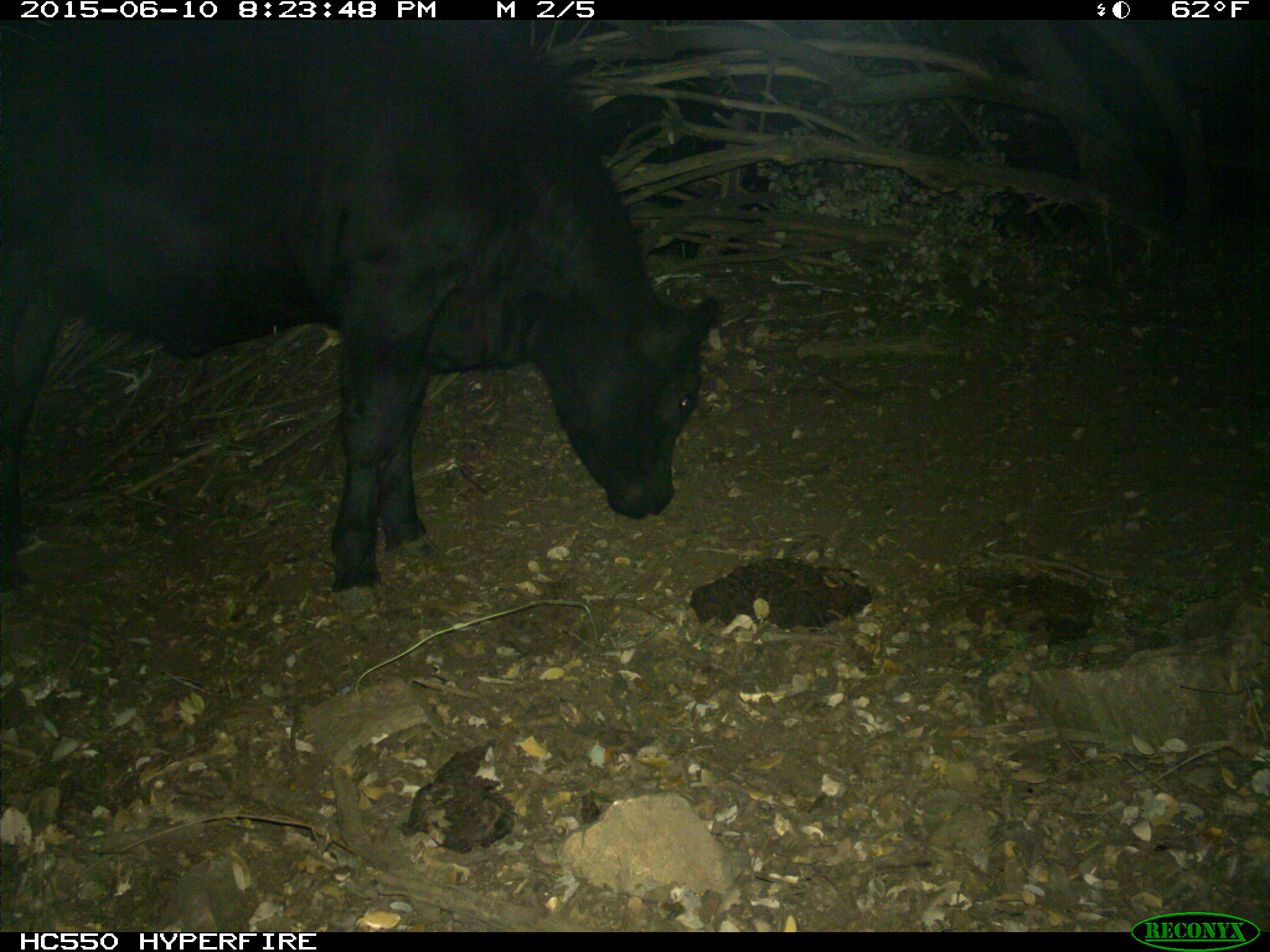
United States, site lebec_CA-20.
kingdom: Animalia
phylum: Chordata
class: Mammalia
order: Artiodactyla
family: Bovidae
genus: Bos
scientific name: Bos taurus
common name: domestic cow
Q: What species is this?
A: Bos taurus (domestic cow).